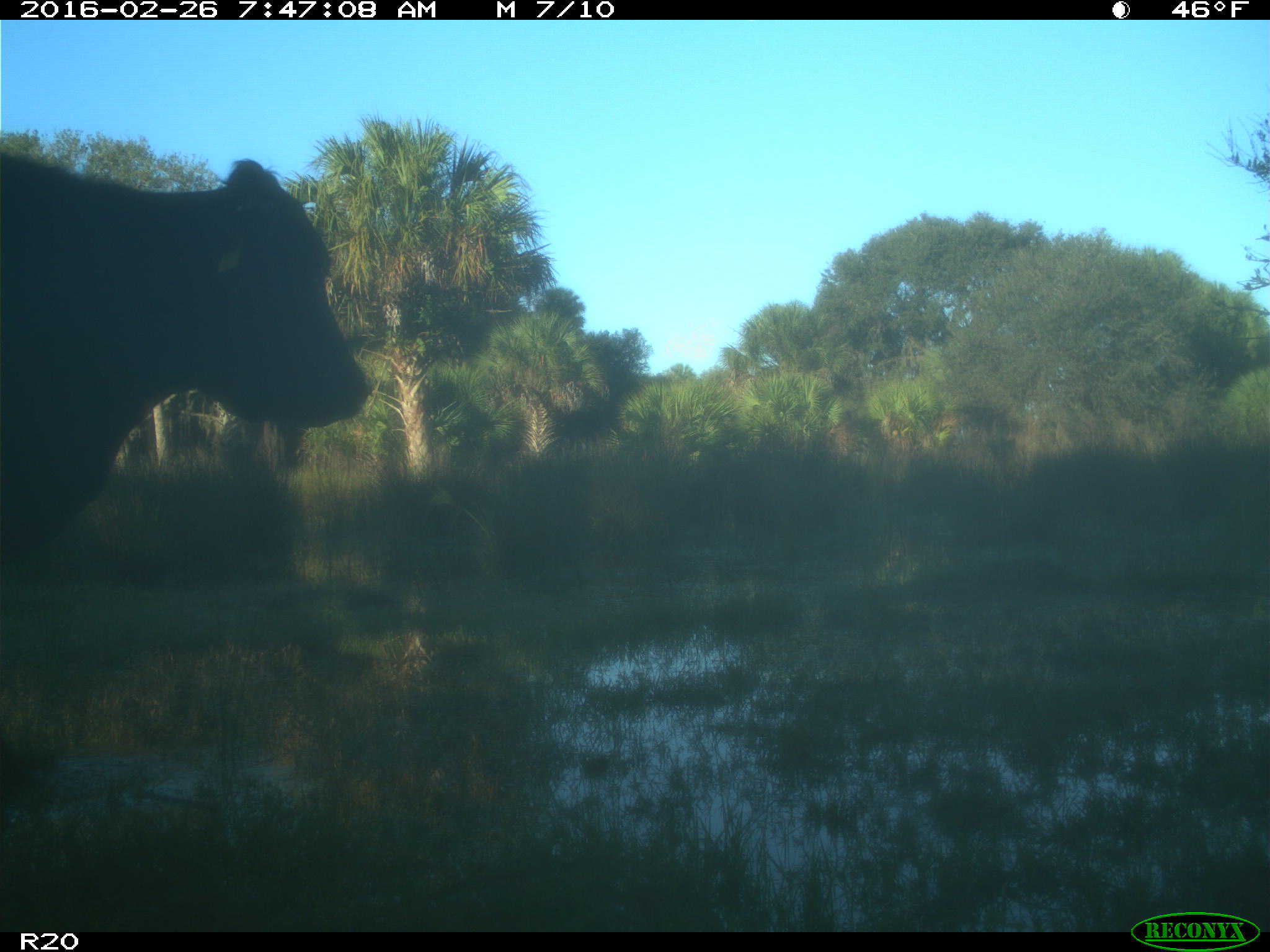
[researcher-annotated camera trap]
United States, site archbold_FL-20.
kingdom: Animalia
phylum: Chordata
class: Mammalia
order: Artiodactyla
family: Bovidae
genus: Bos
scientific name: Bos taurus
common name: domestic cow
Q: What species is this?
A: Bos taurus (domestic cow).